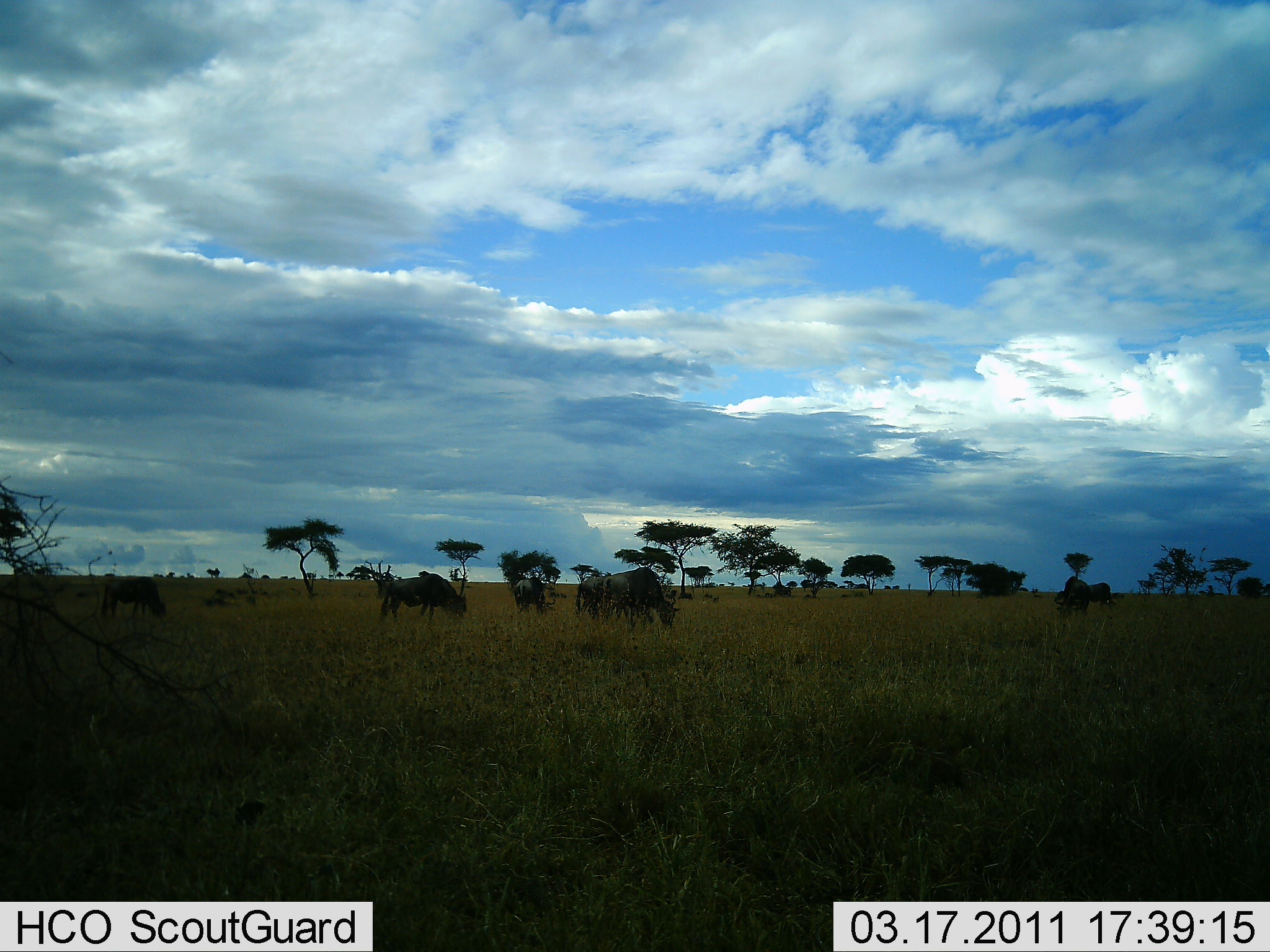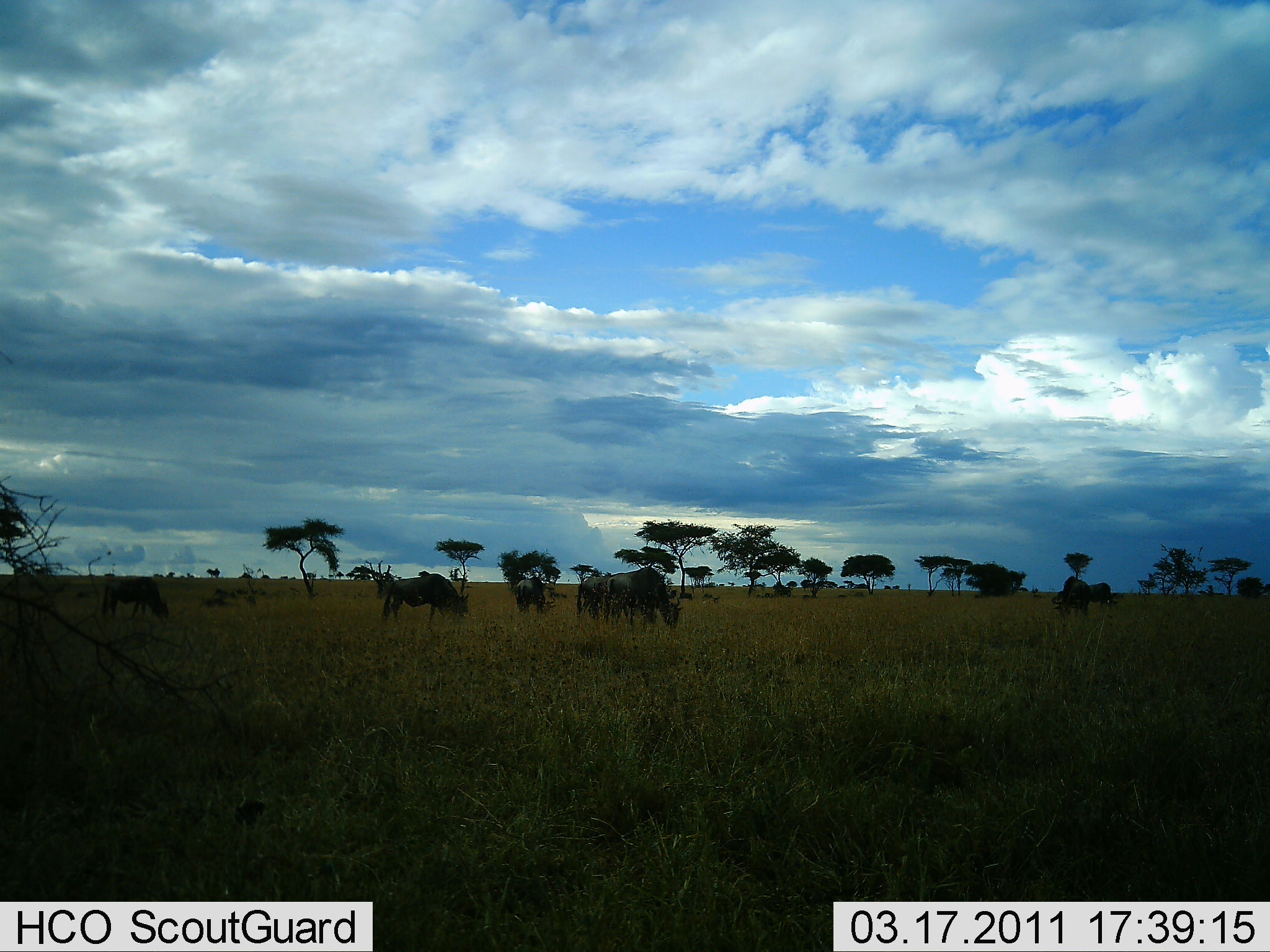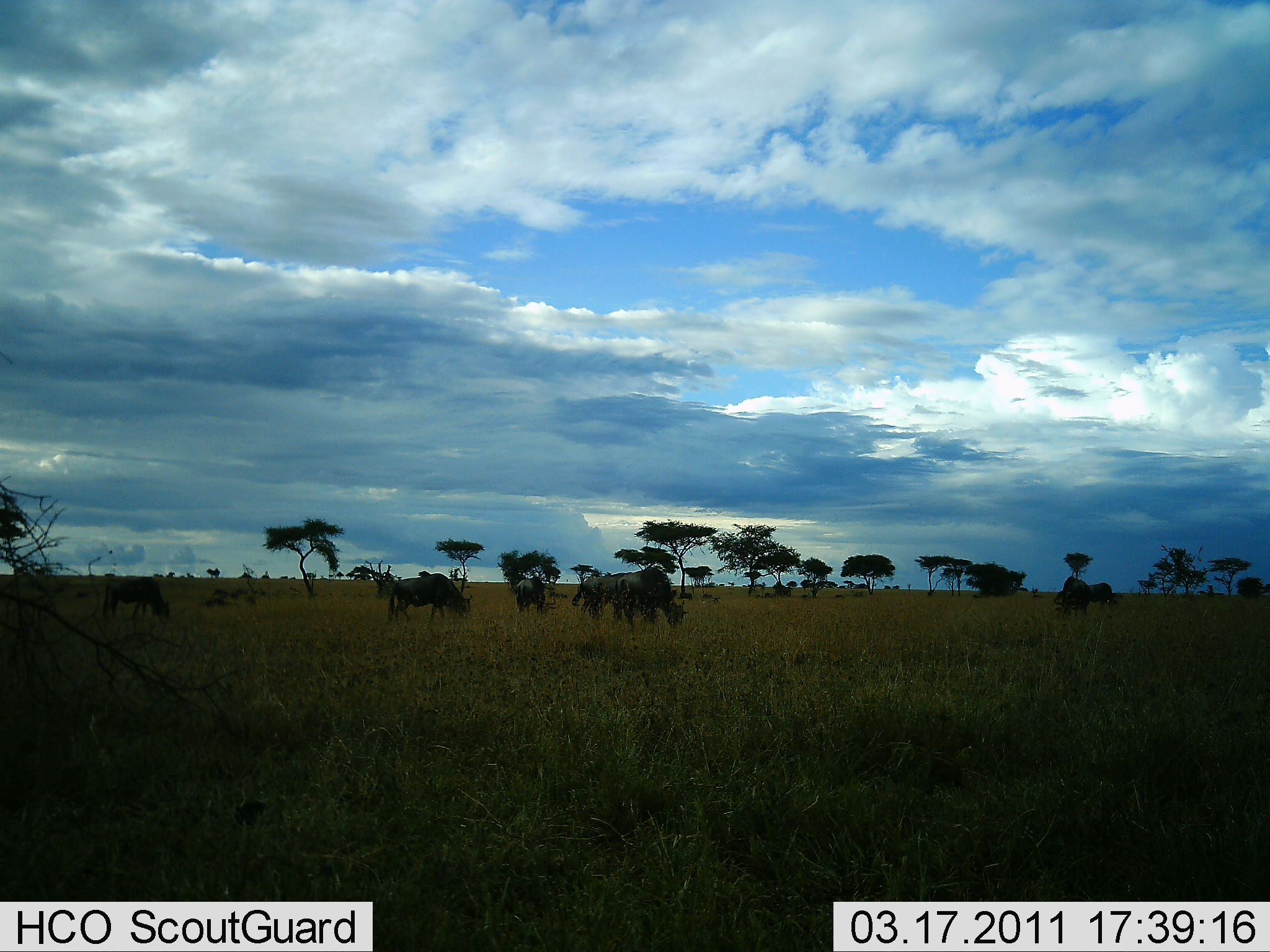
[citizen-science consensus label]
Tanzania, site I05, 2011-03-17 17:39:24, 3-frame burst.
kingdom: Animalia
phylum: Chordata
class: Mammalia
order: Artiodactyla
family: Bovidae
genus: Connochaetes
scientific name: Connochaetes taurinus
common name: blue wildebeest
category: wildebeest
Wildebeest (blue wildebeest) (Connochaetes taurinus), count 5. Behavior (volunteer vote fractions): standing 38%, resting 8%, moving 23%, interacting 0%. Young present (vote fraction): 0%. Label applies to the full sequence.